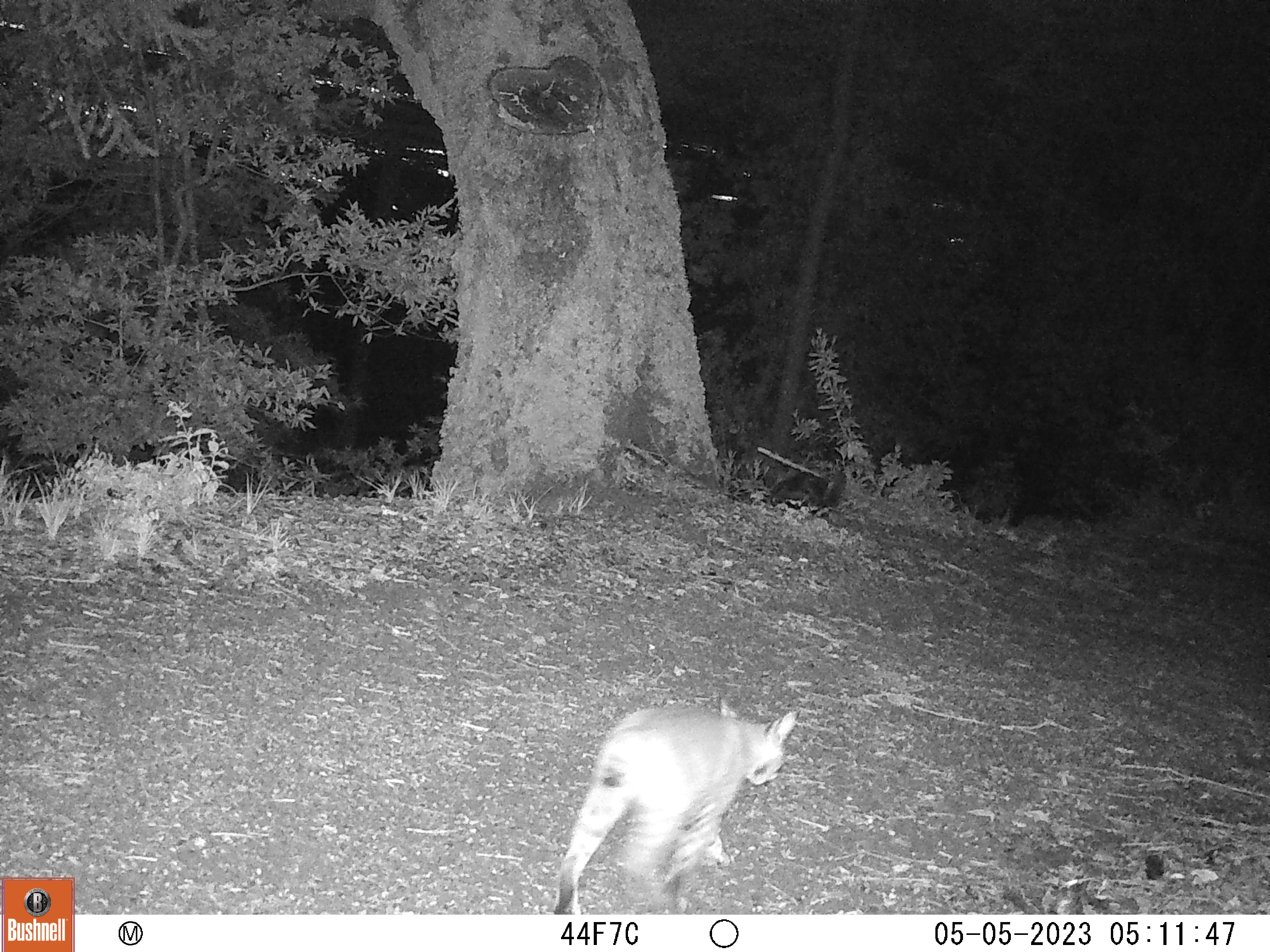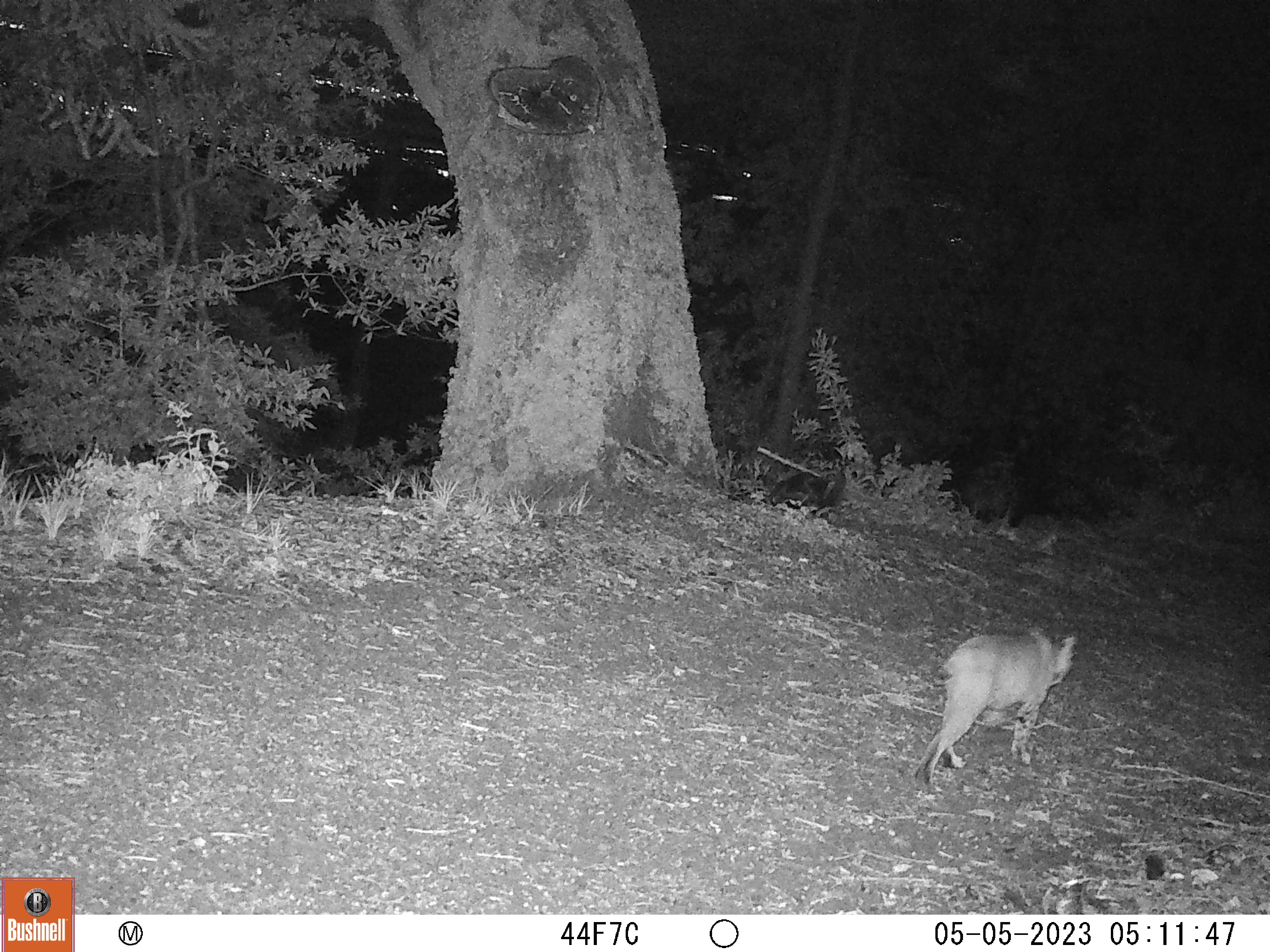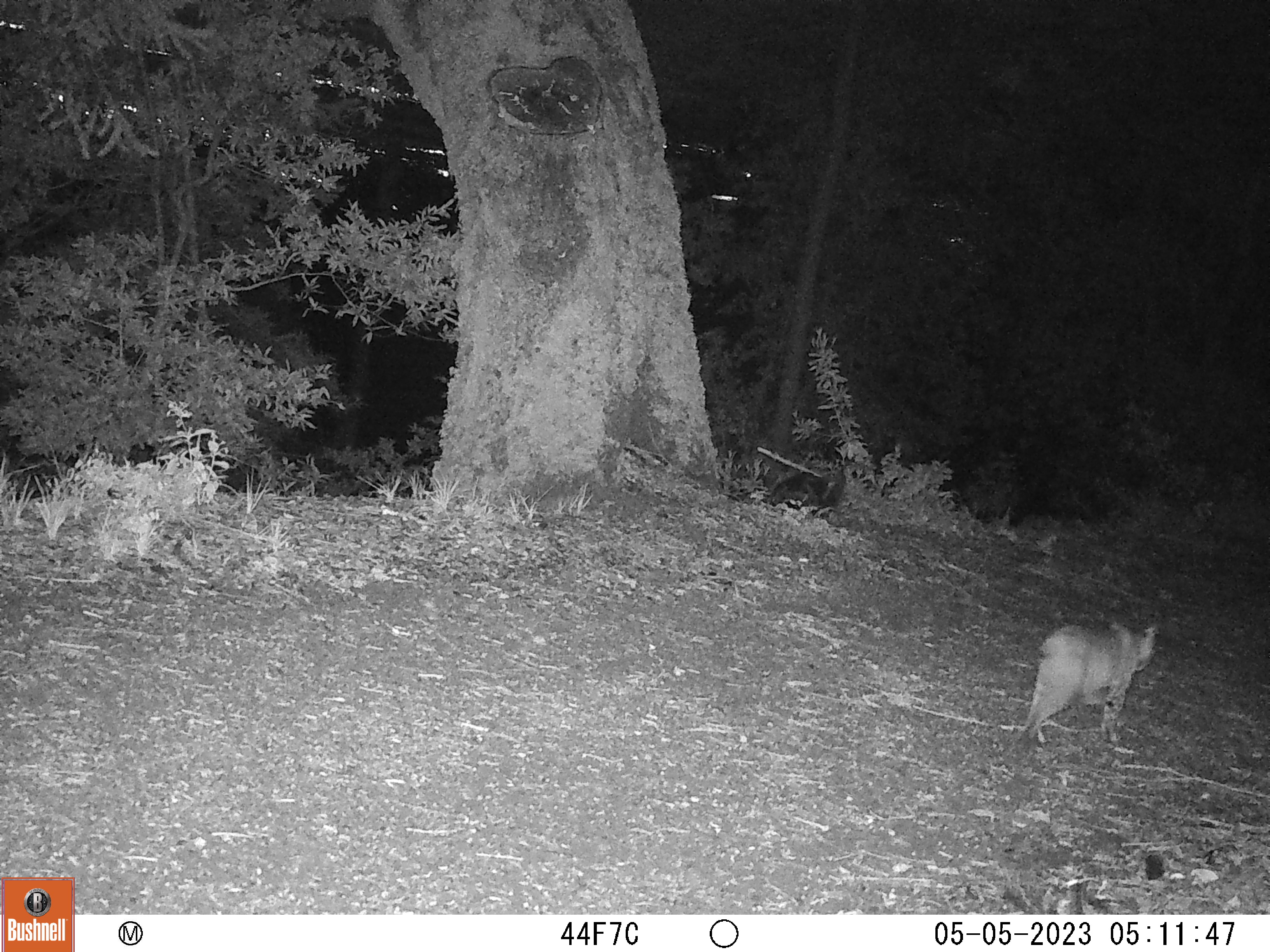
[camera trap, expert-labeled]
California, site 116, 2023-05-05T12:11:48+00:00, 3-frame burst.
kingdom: Animalia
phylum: Chordata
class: Mammalia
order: Carnivora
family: Felidae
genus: Lynx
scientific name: Lynx rufus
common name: bobcat